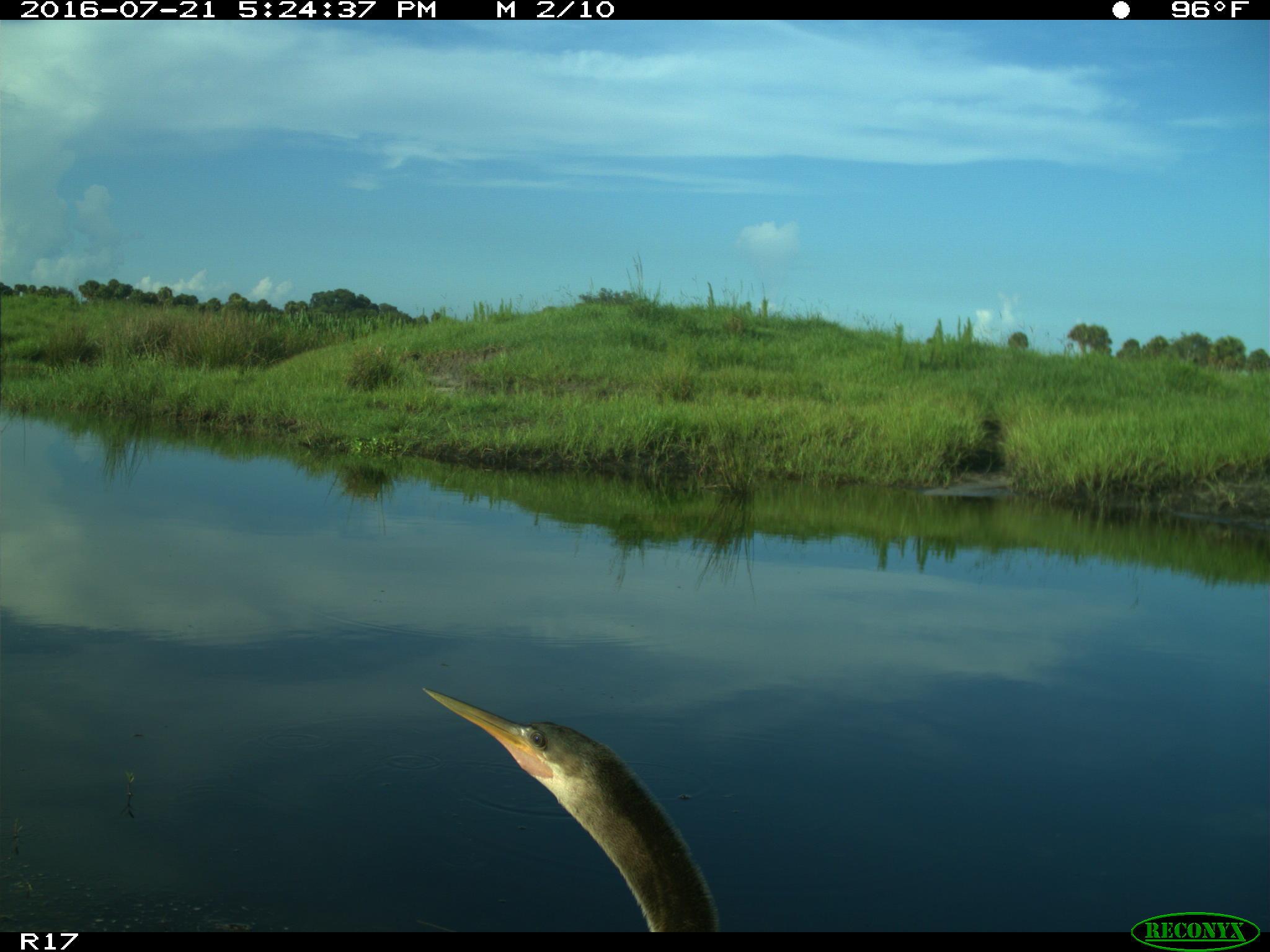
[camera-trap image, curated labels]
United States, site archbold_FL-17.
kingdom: Animalia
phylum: Chordata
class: Aves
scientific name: Aves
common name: birds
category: unidentified bird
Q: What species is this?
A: Unidentified bird (birds) (Aves).